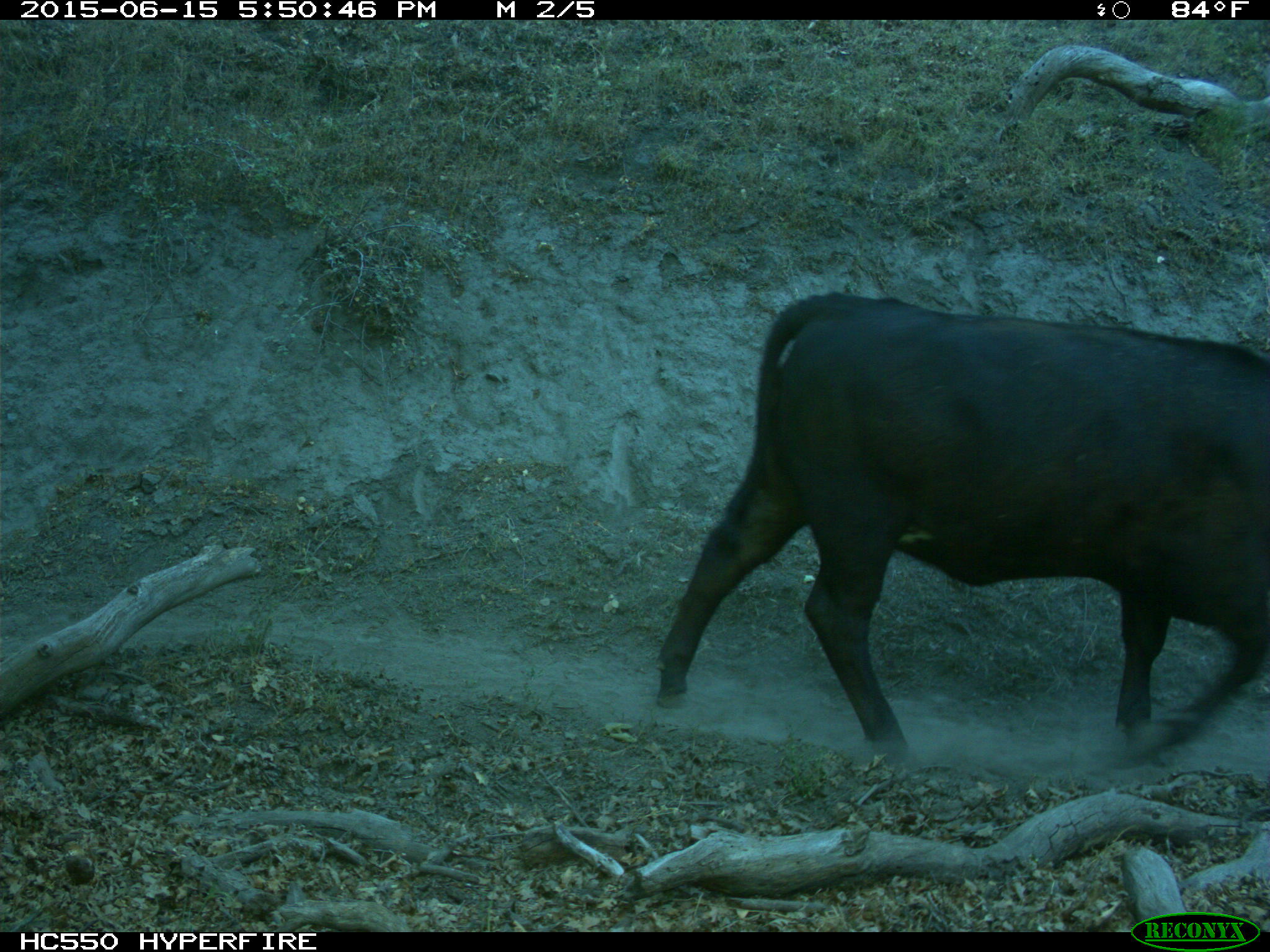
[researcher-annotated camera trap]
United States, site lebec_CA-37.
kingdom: Animalia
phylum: Chordata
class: Mammalia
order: Artiodactyla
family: Bovidae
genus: Bos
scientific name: Bos taurus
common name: domestic cow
Bos taurus (domestic cow).